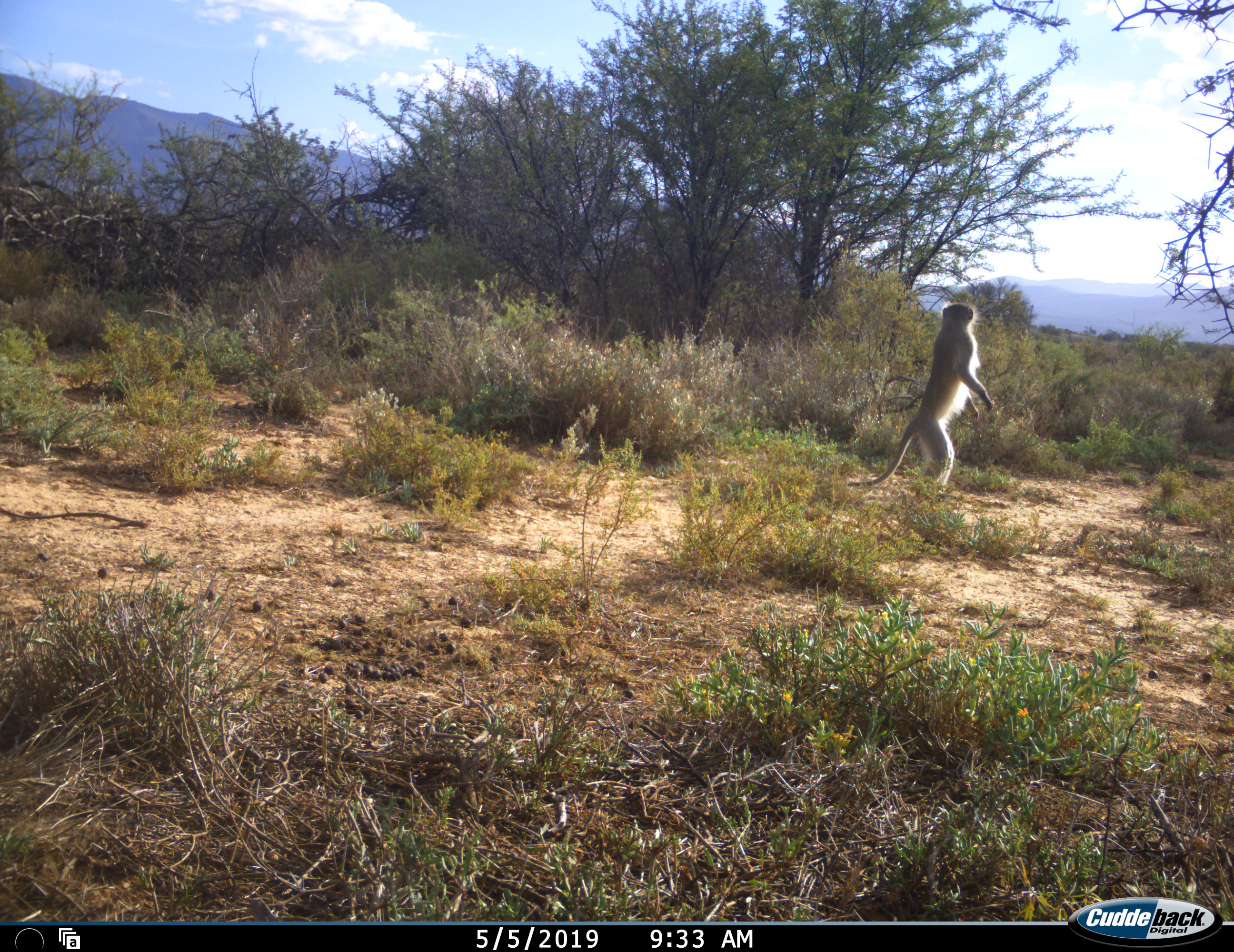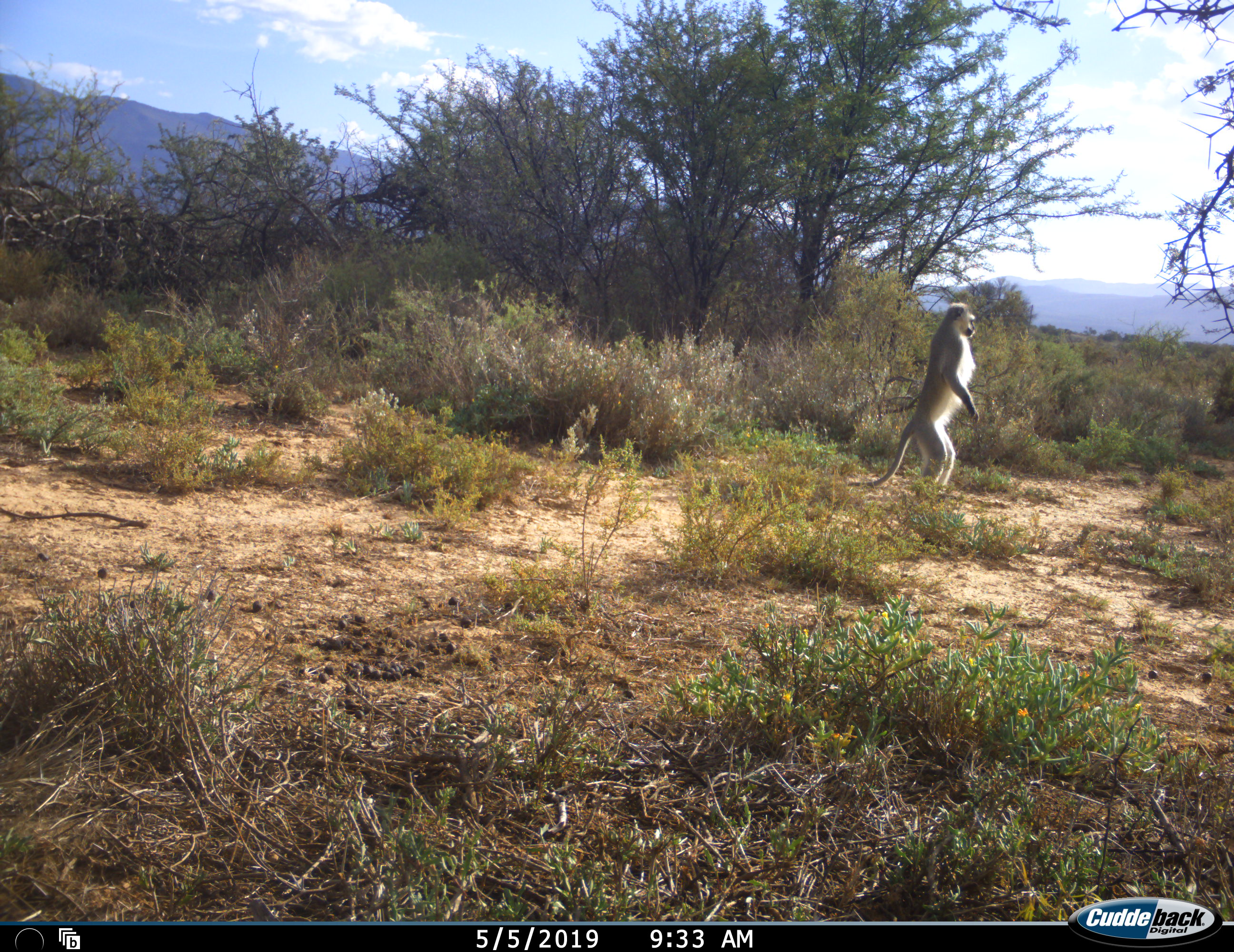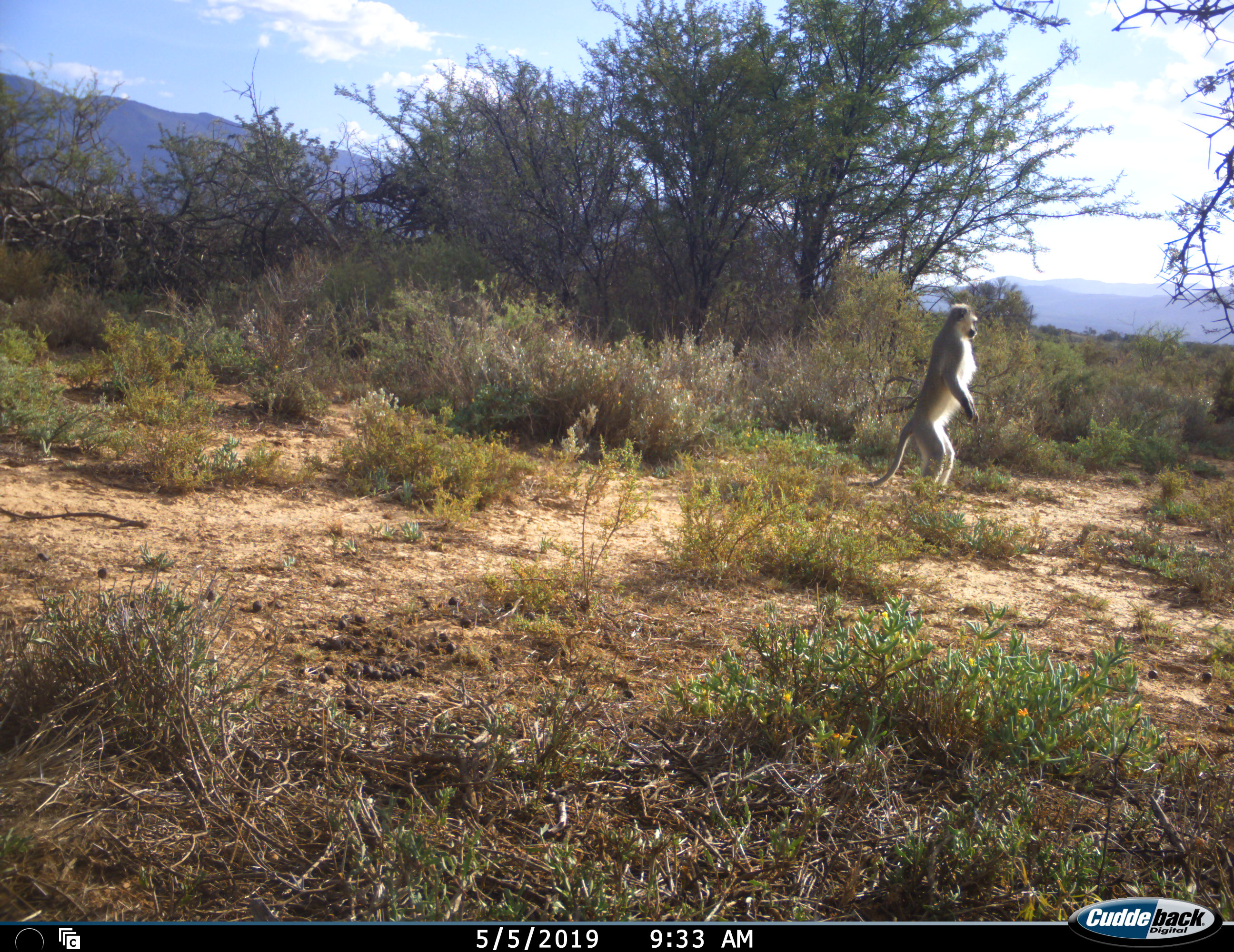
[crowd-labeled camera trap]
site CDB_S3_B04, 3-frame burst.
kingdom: Animalia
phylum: Chordata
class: Mammalia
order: Primates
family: Cercopithecidae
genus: Chlorocebus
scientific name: Chlorocebus pygerythrus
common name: vervet monkey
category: monkeyvervet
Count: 1.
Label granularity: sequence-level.